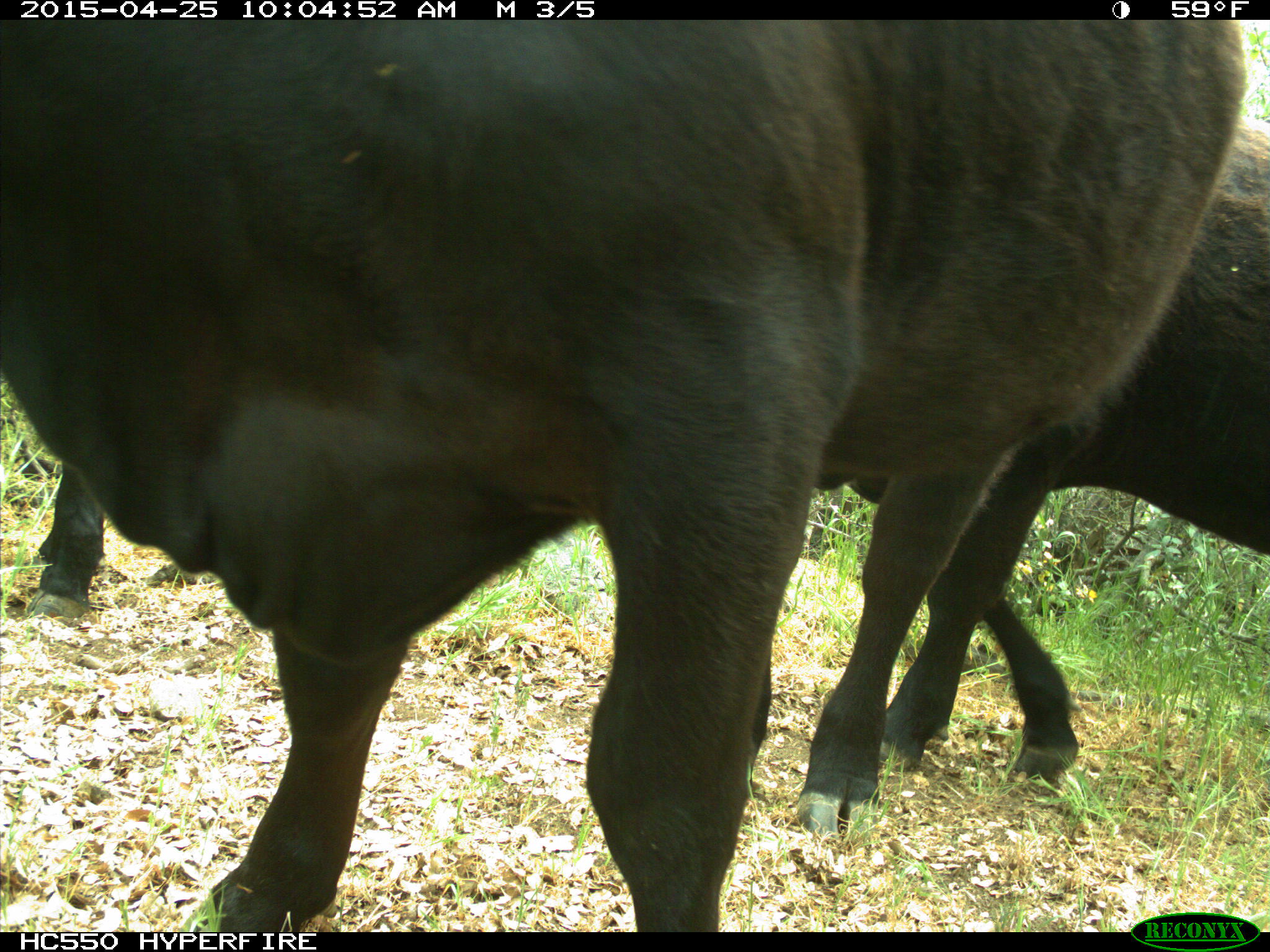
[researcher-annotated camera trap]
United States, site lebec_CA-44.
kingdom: Animalia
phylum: Chordata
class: Mammalia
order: Artiodactyla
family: Suidae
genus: Sus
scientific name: Sus scrofa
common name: wild boar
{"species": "Sus scrofa (wild boar)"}